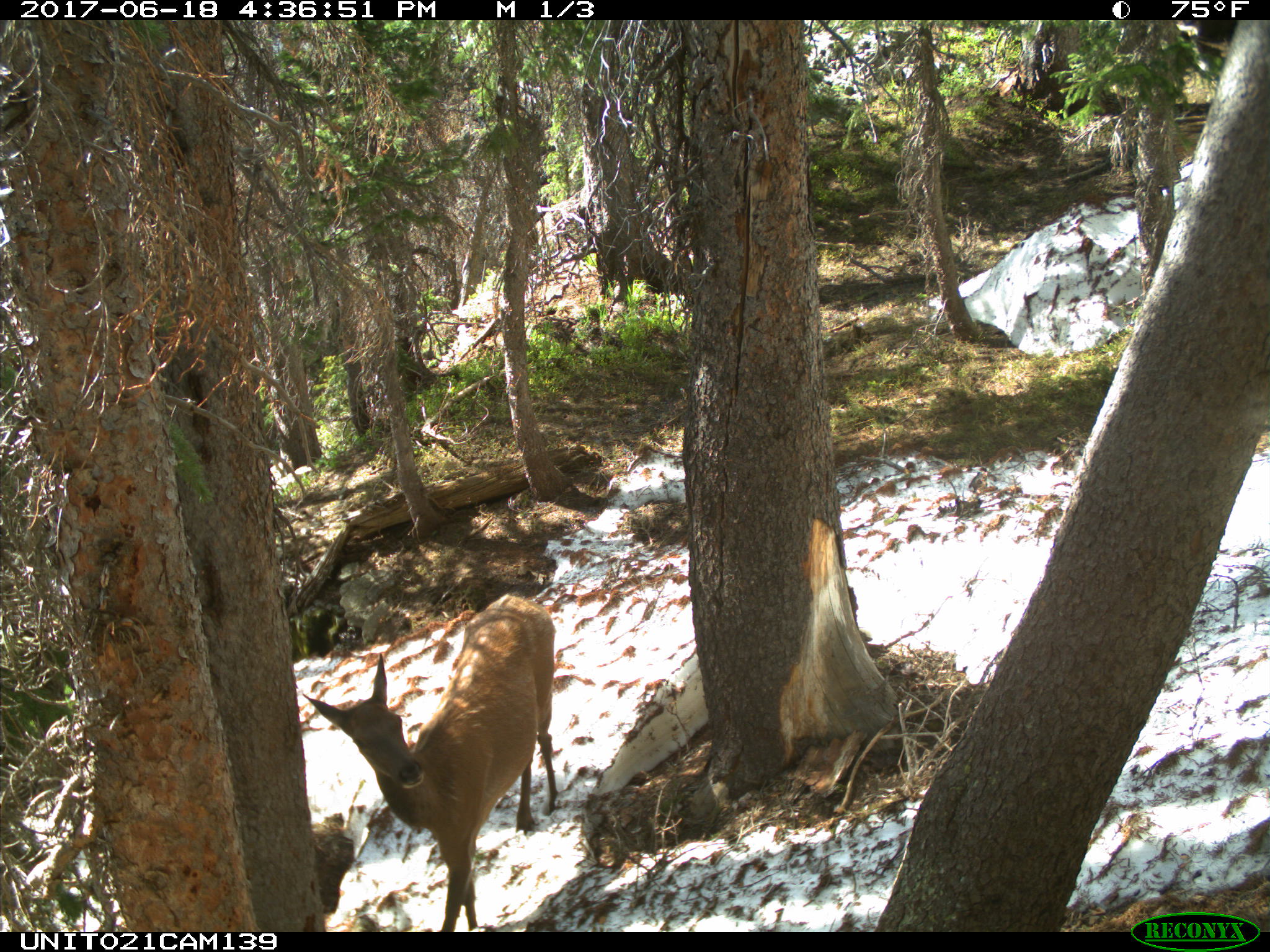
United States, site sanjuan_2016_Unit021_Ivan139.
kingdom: Animalia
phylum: Chordata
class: Mammalia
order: Artiodactyla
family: Cervidae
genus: Cervus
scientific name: Cervus elaphus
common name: red deer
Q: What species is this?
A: Cervus elaphus (red deer).